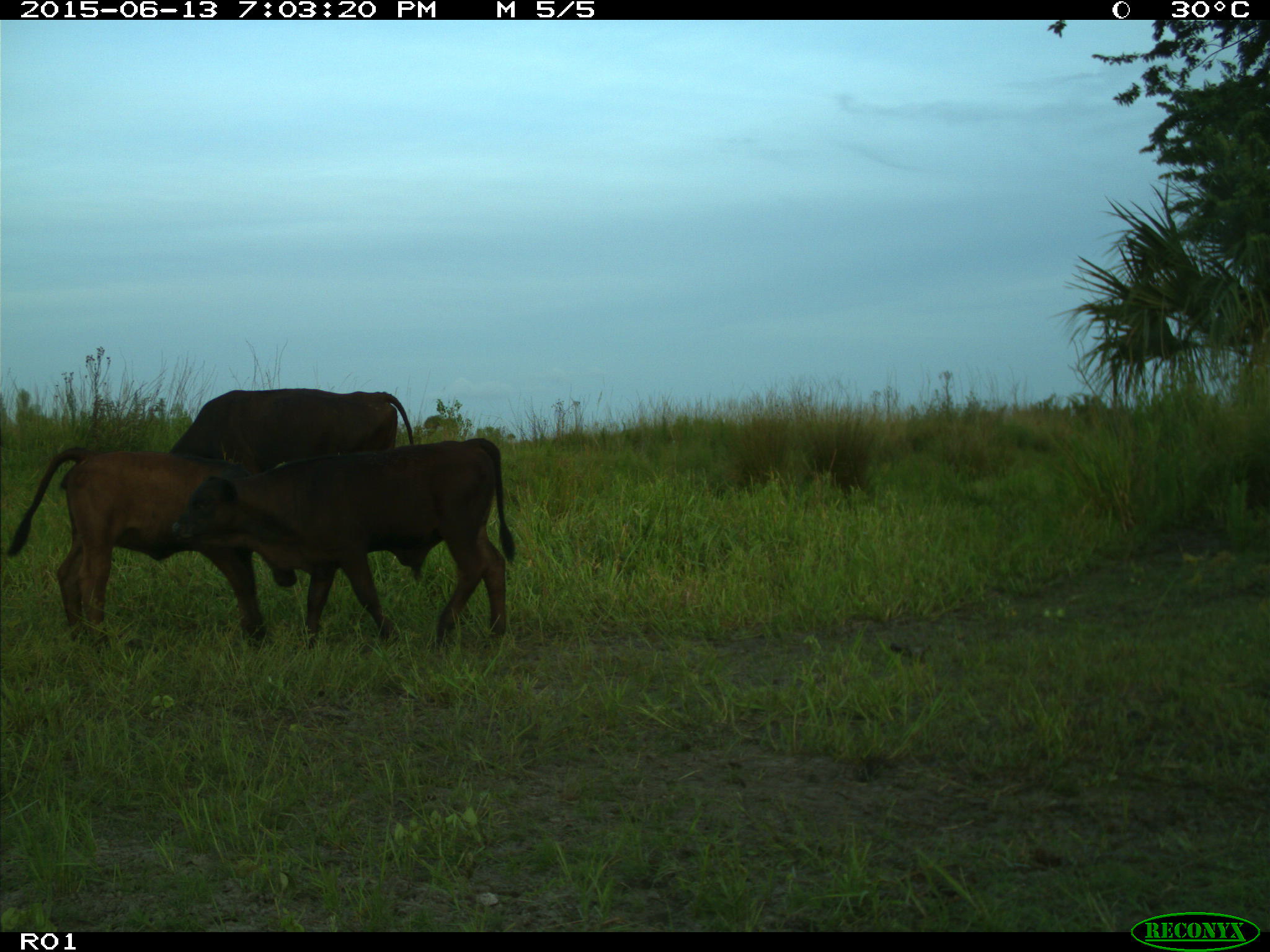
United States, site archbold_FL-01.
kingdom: Animalia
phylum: Chordata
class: Mammalia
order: Artiodactyla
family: Bovidae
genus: Bos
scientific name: Bos taurus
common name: domestic cow